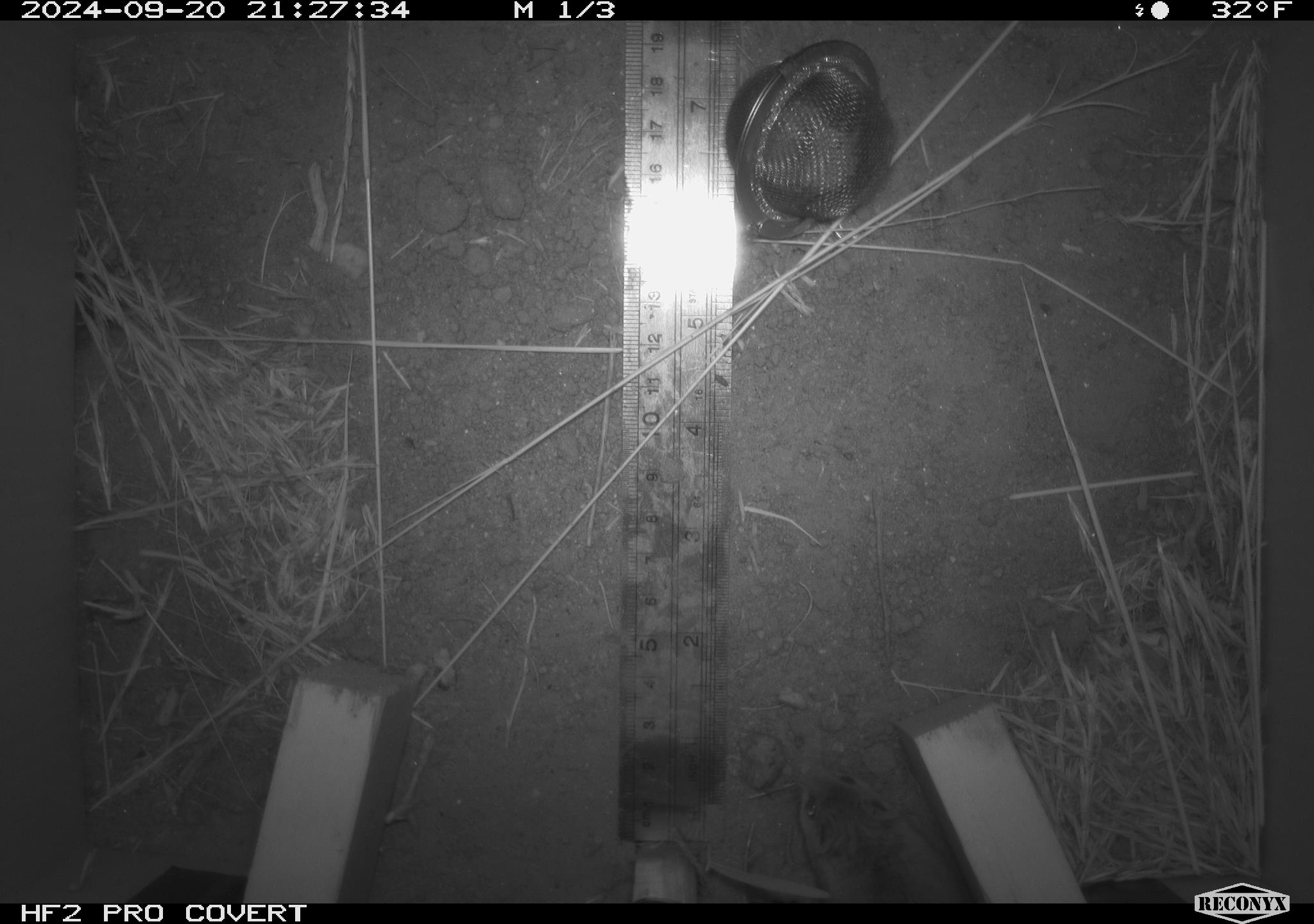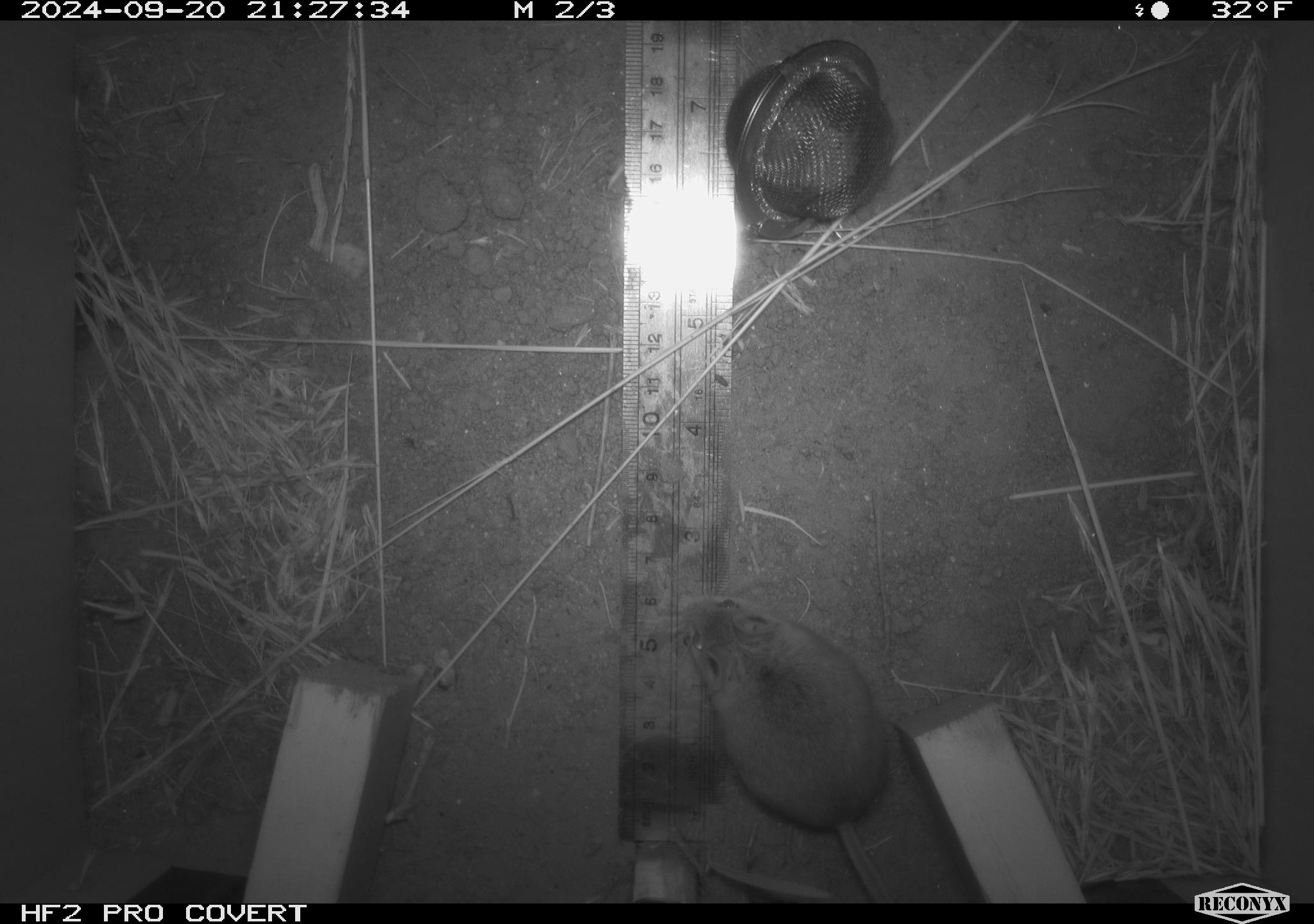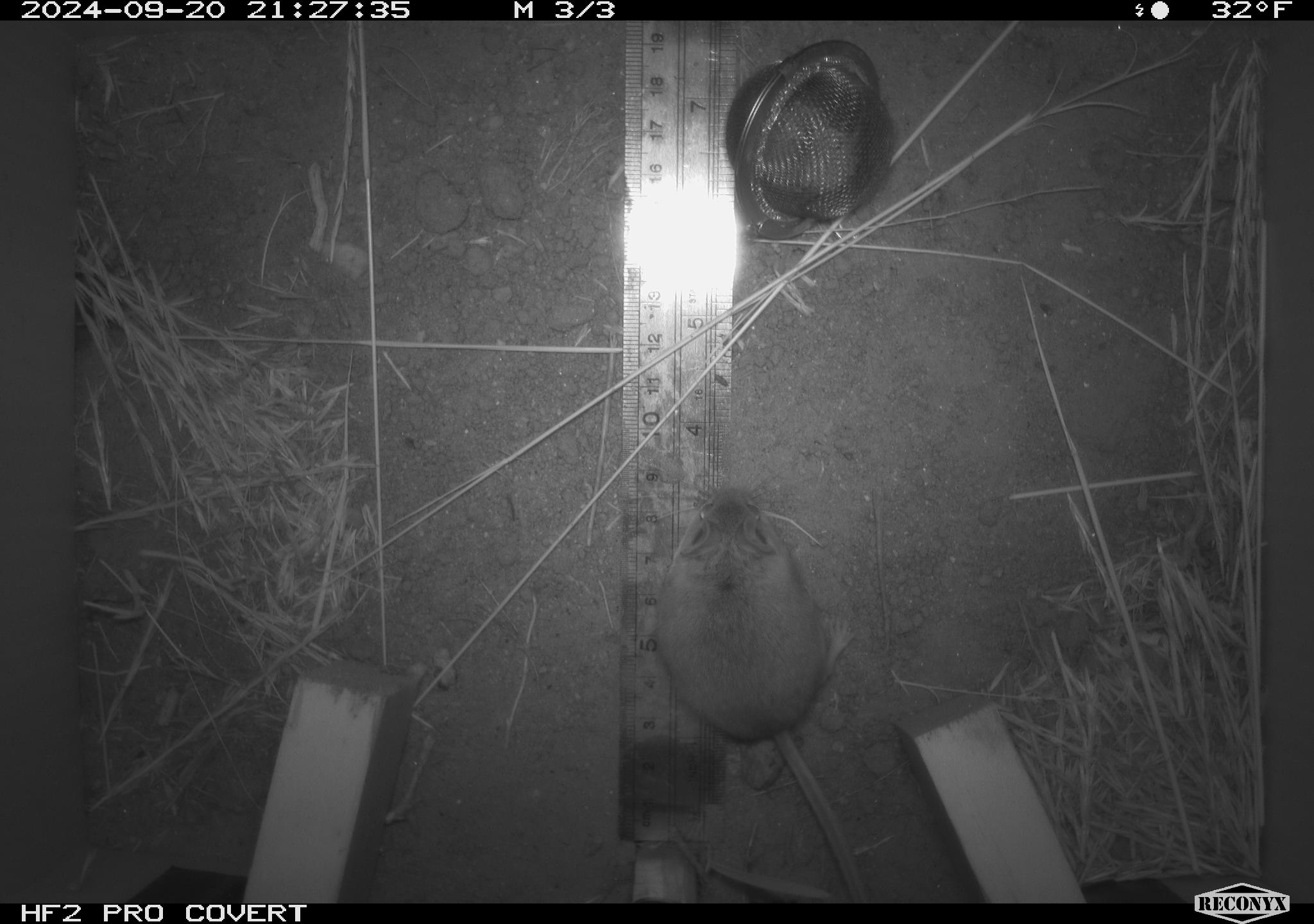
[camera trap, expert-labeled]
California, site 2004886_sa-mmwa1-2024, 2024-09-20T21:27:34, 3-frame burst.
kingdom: Animalia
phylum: Chordata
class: Mammalia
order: Rodentia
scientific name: Rodentia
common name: mouse species